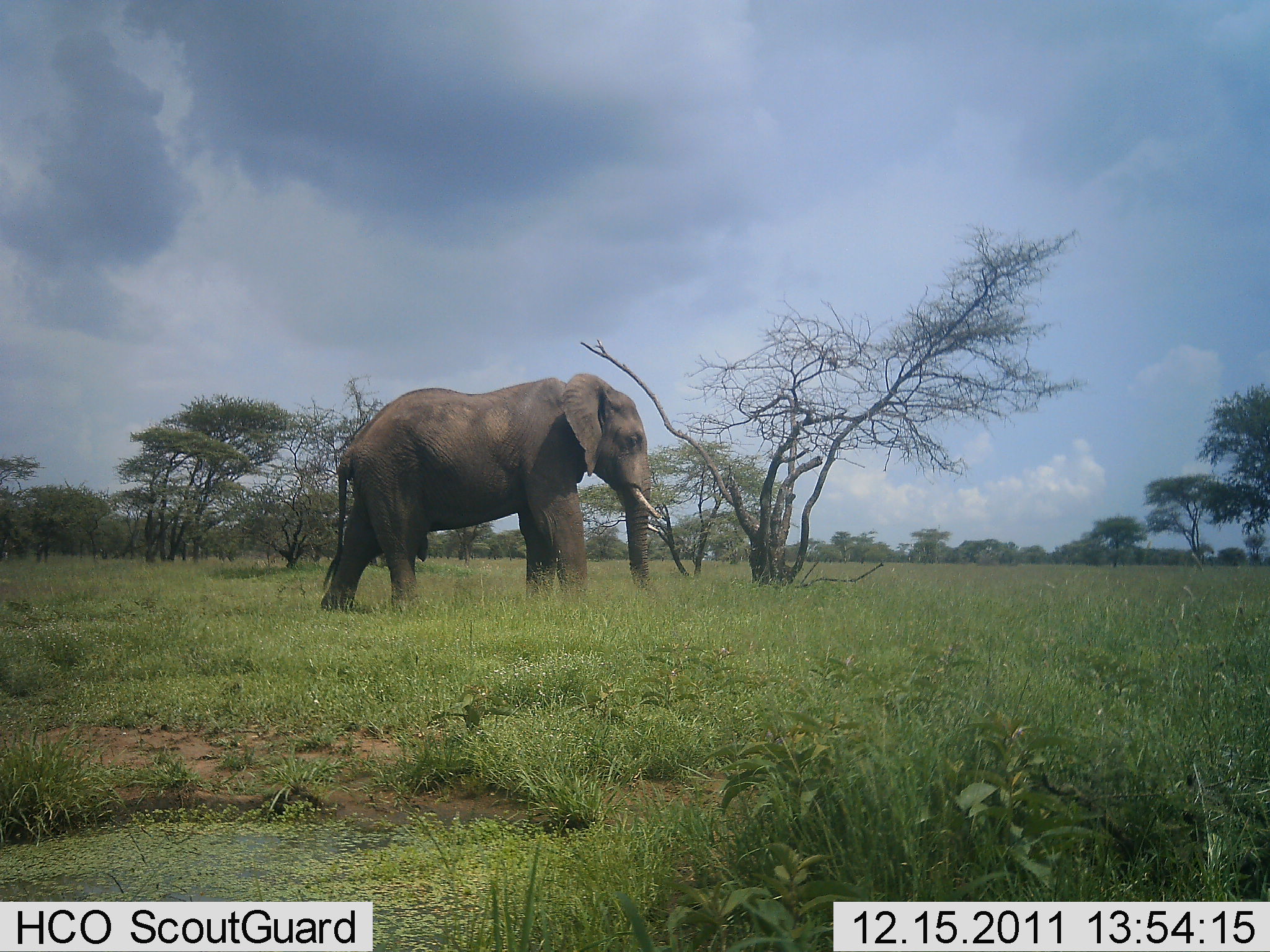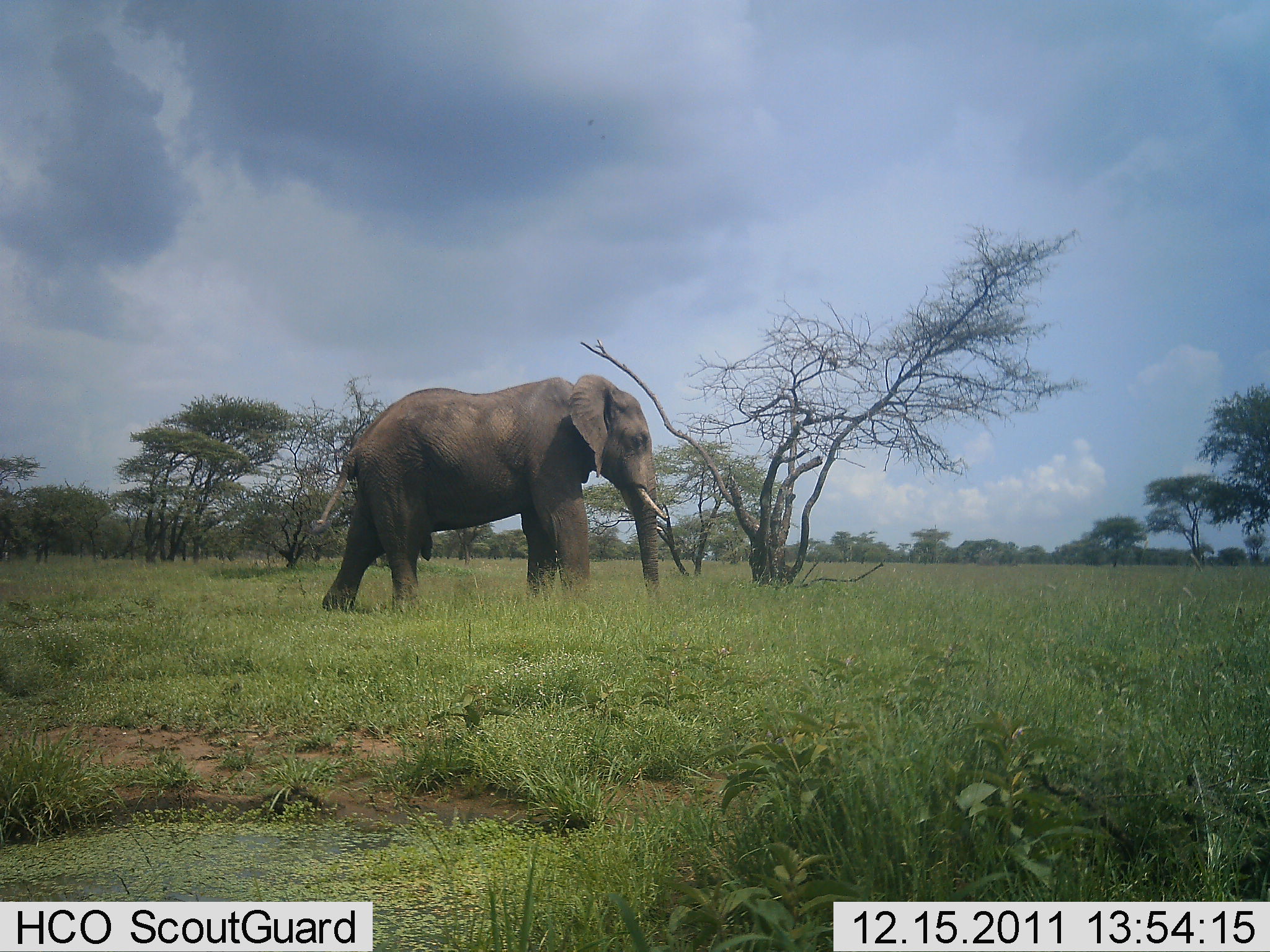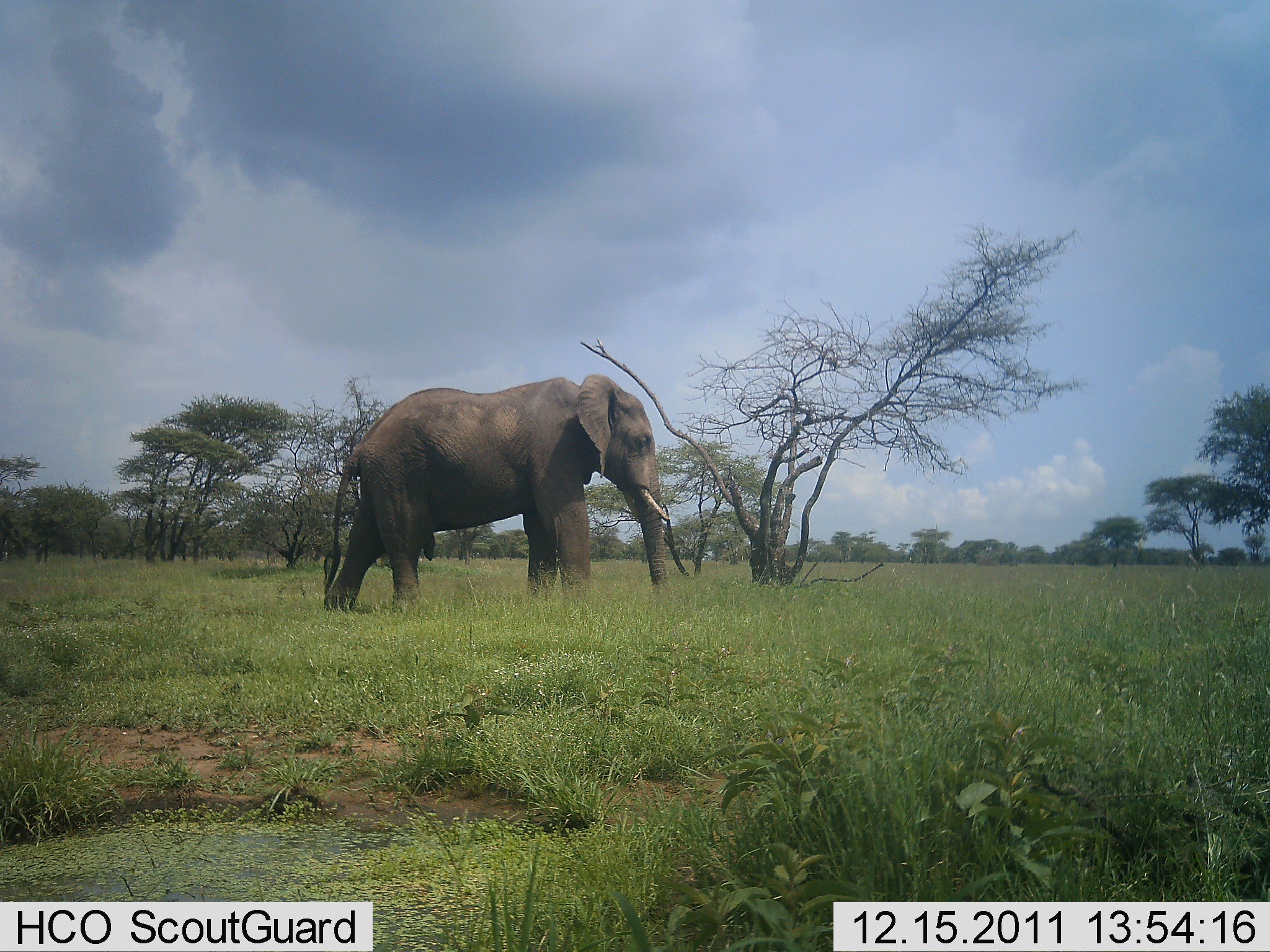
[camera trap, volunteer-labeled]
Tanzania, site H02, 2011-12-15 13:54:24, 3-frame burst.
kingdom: Animalia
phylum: Chordata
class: Mammalia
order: Proboscidea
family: Elephantidae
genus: Loxodonta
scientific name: Loxodonta africana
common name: african bush elephant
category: elephant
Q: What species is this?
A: Elephant (african bush elephant) (Loxodonta africana).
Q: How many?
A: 1.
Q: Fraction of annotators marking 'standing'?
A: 85%.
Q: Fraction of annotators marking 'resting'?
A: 0%.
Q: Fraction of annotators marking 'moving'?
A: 23%.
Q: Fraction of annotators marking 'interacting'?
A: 0%.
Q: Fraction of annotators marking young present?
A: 0%.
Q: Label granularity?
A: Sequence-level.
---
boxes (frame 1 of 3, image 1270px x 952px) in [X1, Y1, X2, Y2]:
animal: [319, 374, 662, 618]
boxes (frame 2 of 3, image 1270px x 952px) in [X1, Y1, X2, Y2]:
animal: [315, 374, 668, 623]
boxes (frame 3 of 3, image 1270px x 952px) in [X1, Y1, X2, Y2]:
animal: [322, 374, 672, 620]